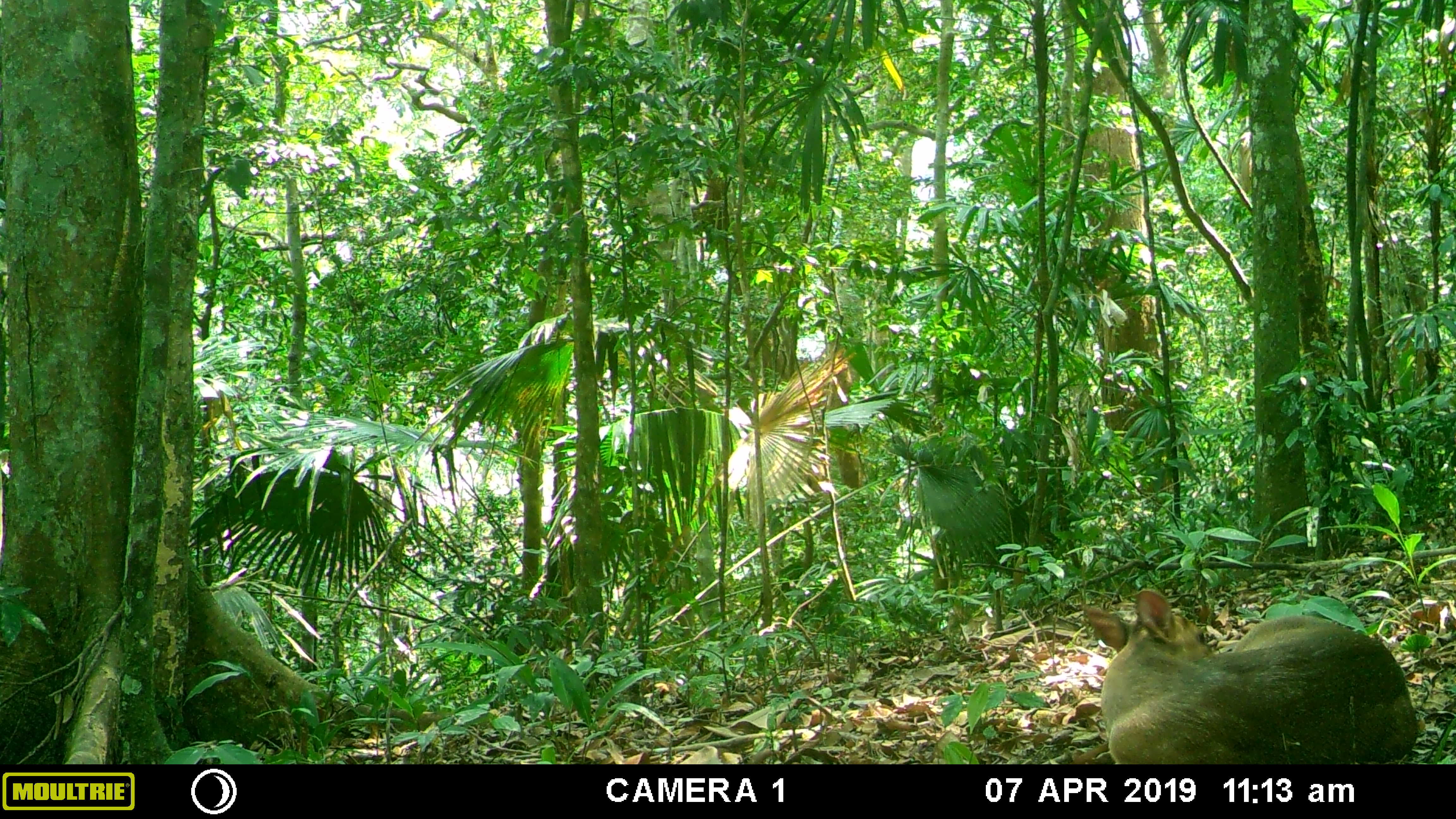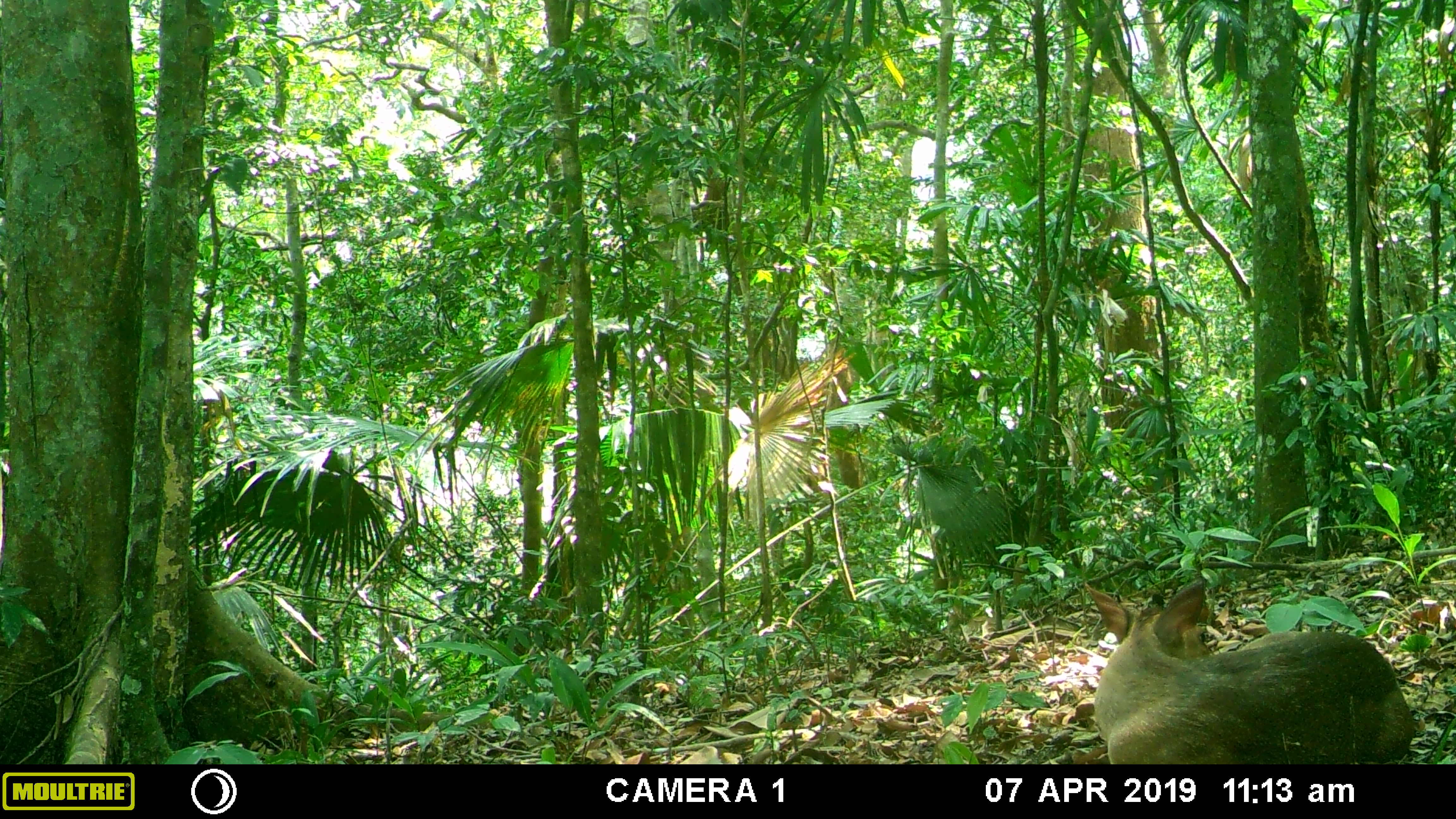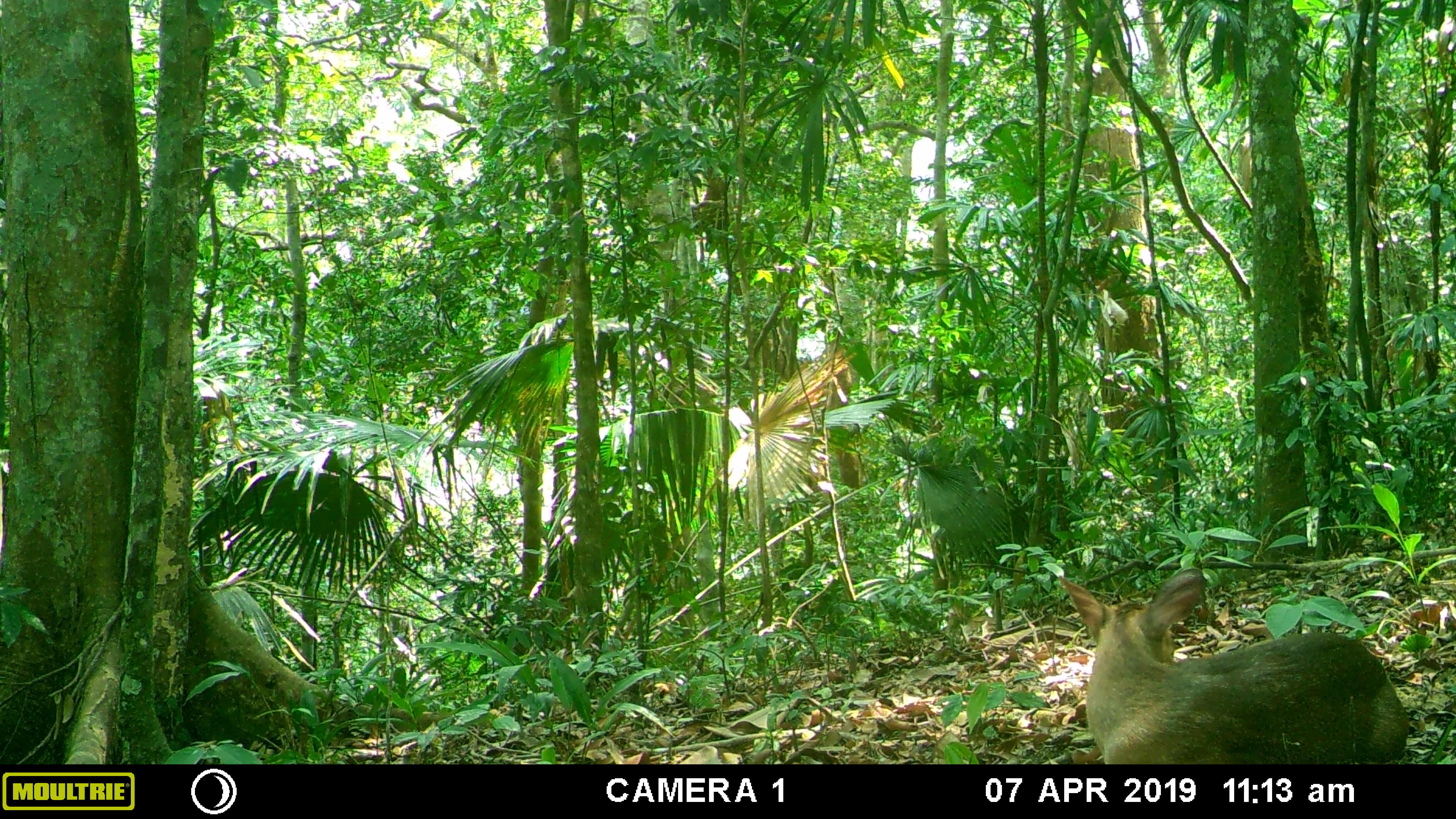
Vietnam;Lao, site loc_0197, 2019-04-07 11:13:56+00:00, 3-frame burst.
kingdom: Animalia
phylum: Chordata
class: Mammalia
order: Artiodactyla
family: Cervidae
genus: Muntiacus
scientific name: Muntiacus vuquangensis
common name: large-antlered muntjac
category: large antlered muntjac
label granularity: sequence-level